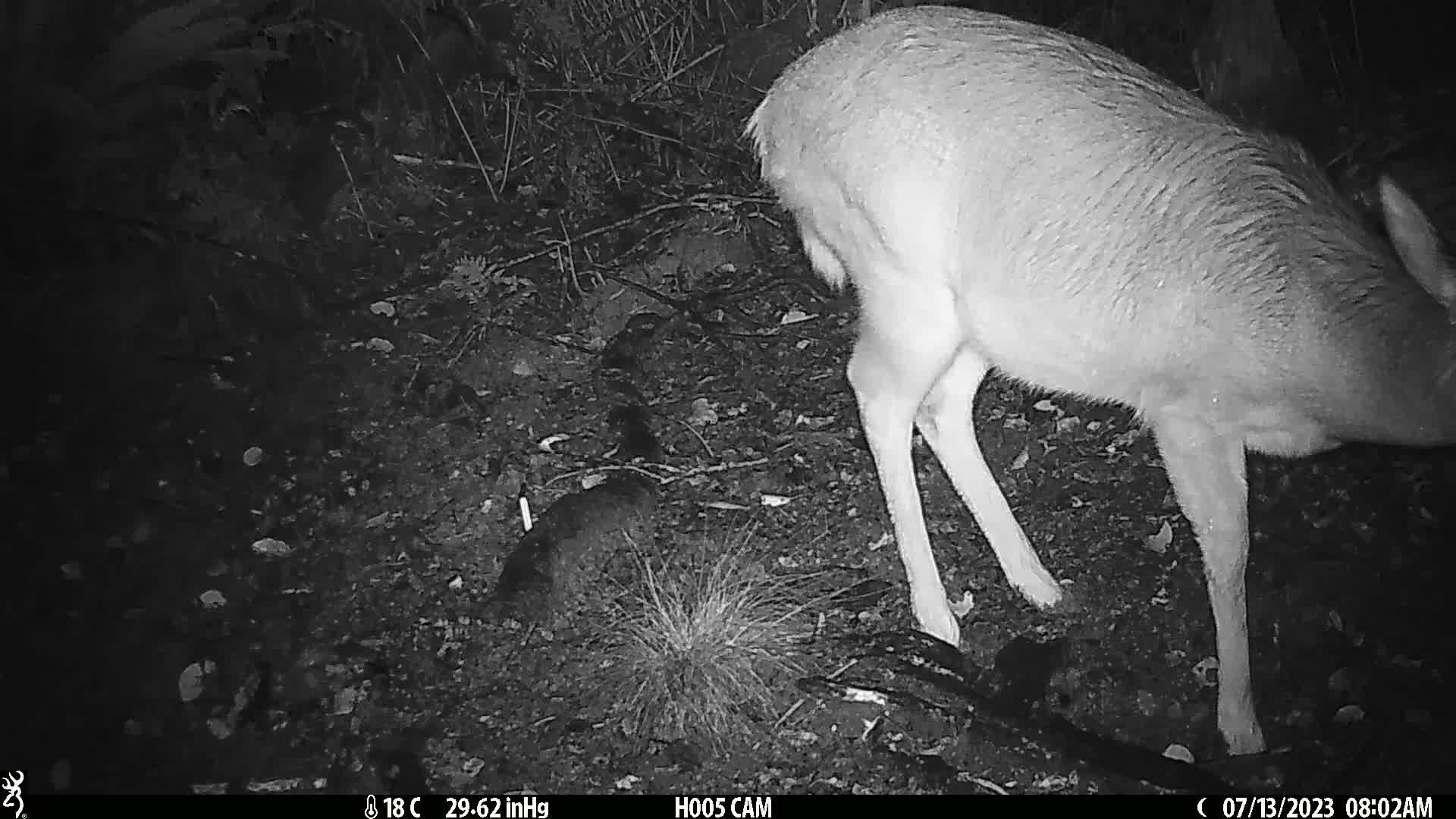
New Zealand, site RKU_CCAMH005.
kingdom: Animalia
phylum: Chordata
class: Mammalia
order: Artiodactyla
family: Cervidae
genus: Odocoileus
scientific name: Odocoileus virginianus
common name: white-tailed deer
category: white tailed deer